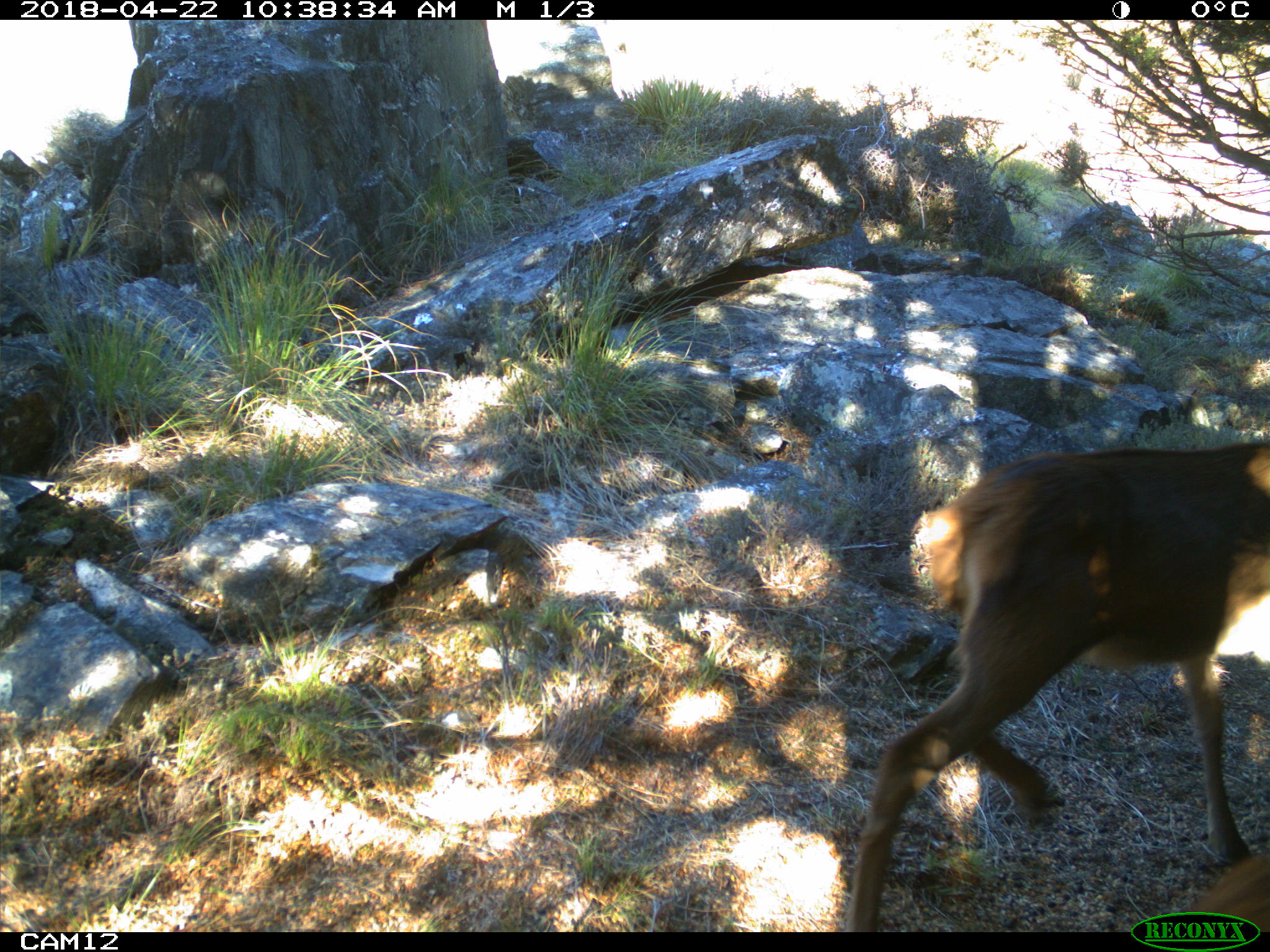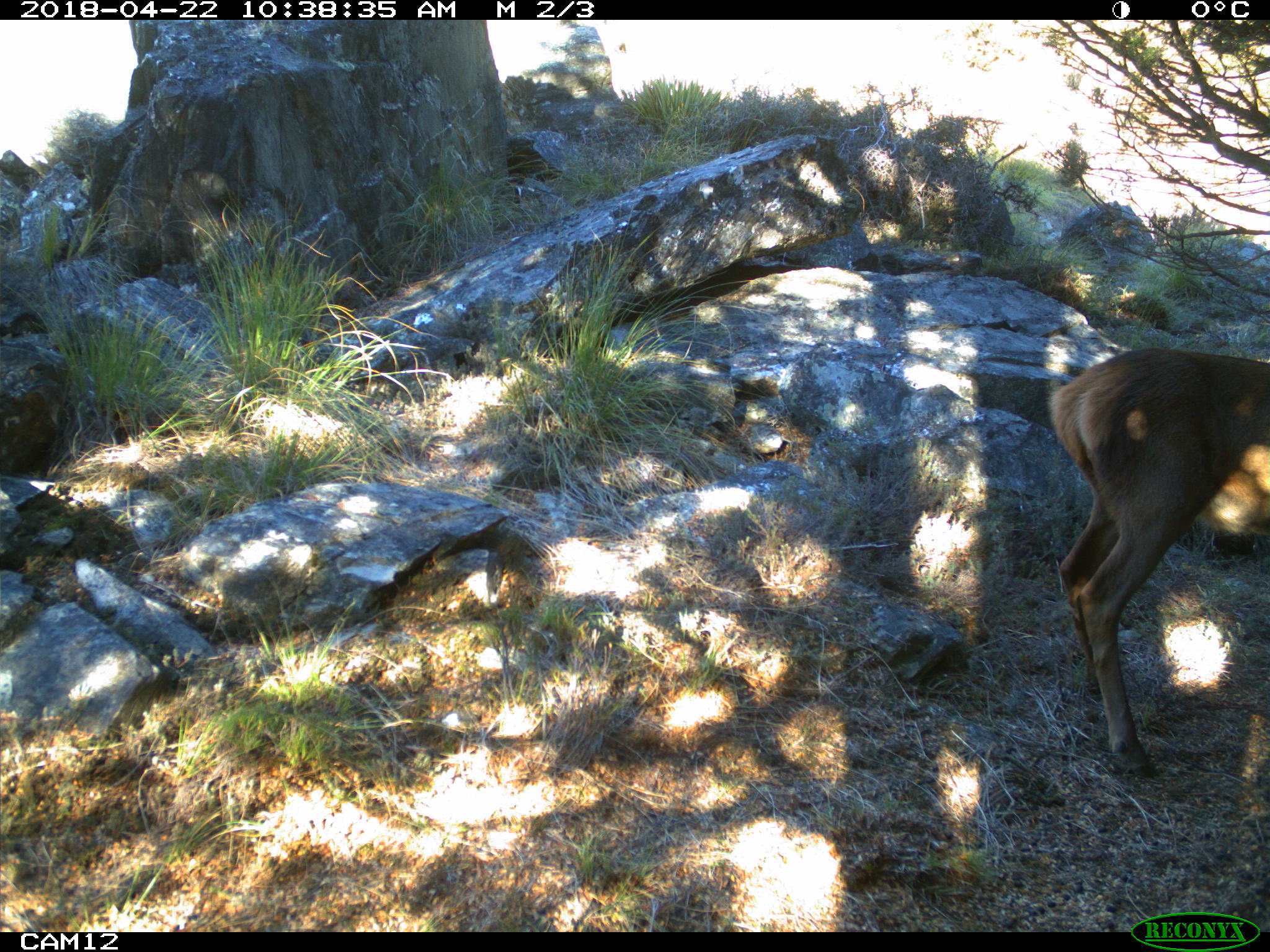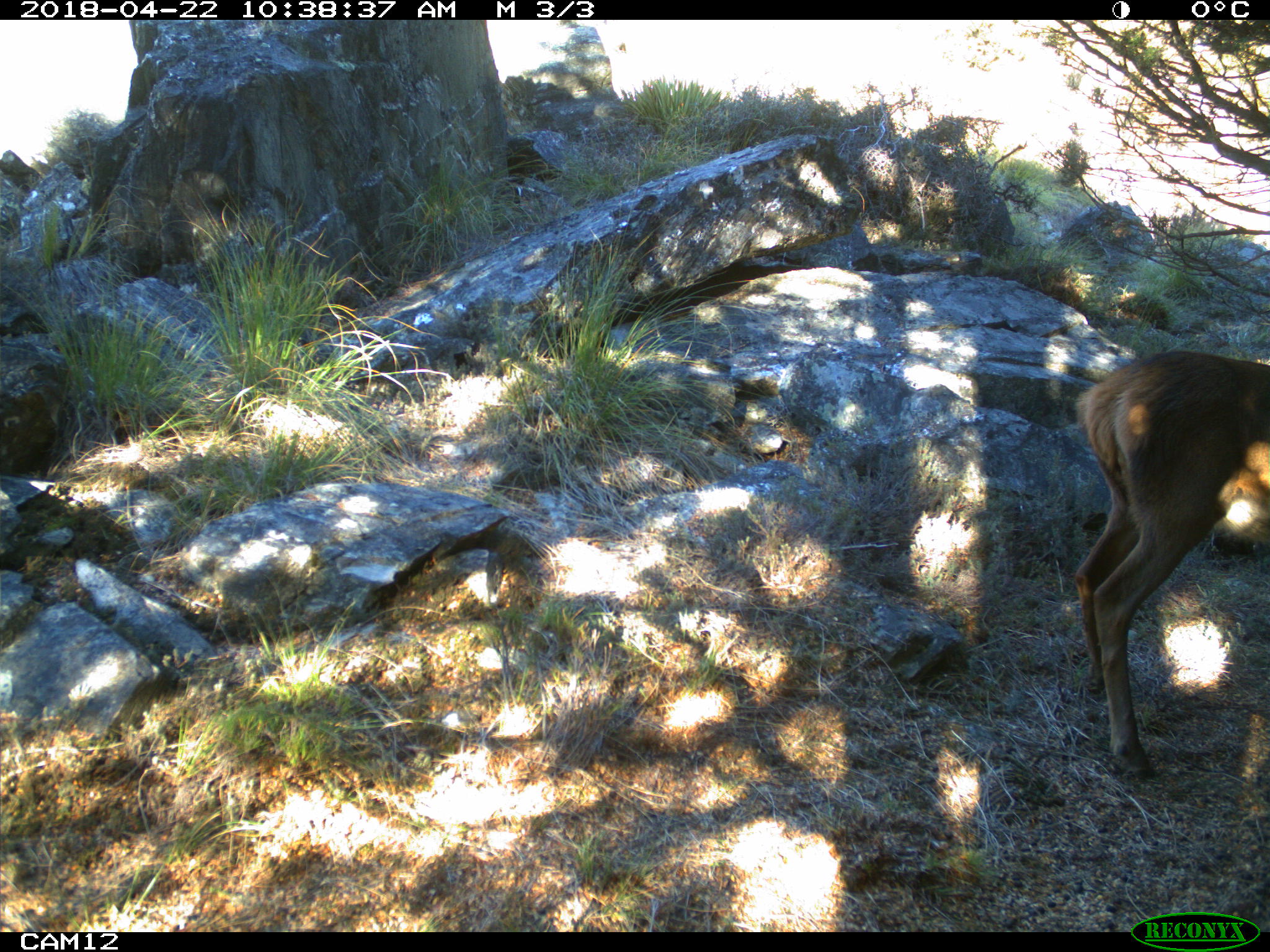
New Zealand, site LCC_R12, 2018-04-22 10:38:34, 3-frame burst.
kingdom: Animalia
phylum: Chordata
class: Mammalia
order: Artiodactyla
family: Cervidae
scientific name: Cervidae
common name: deer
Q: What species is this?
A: Deer (Cervidae).